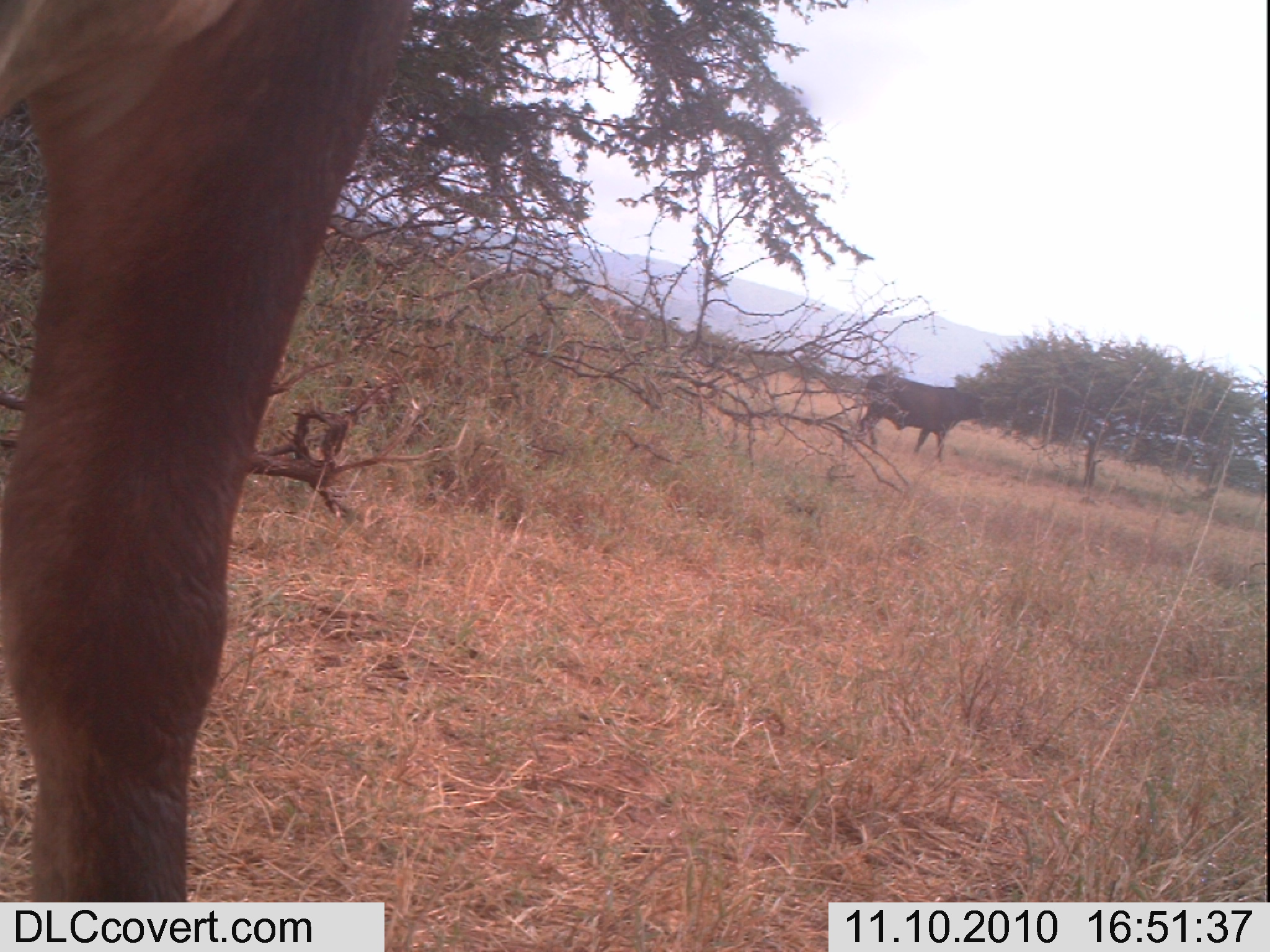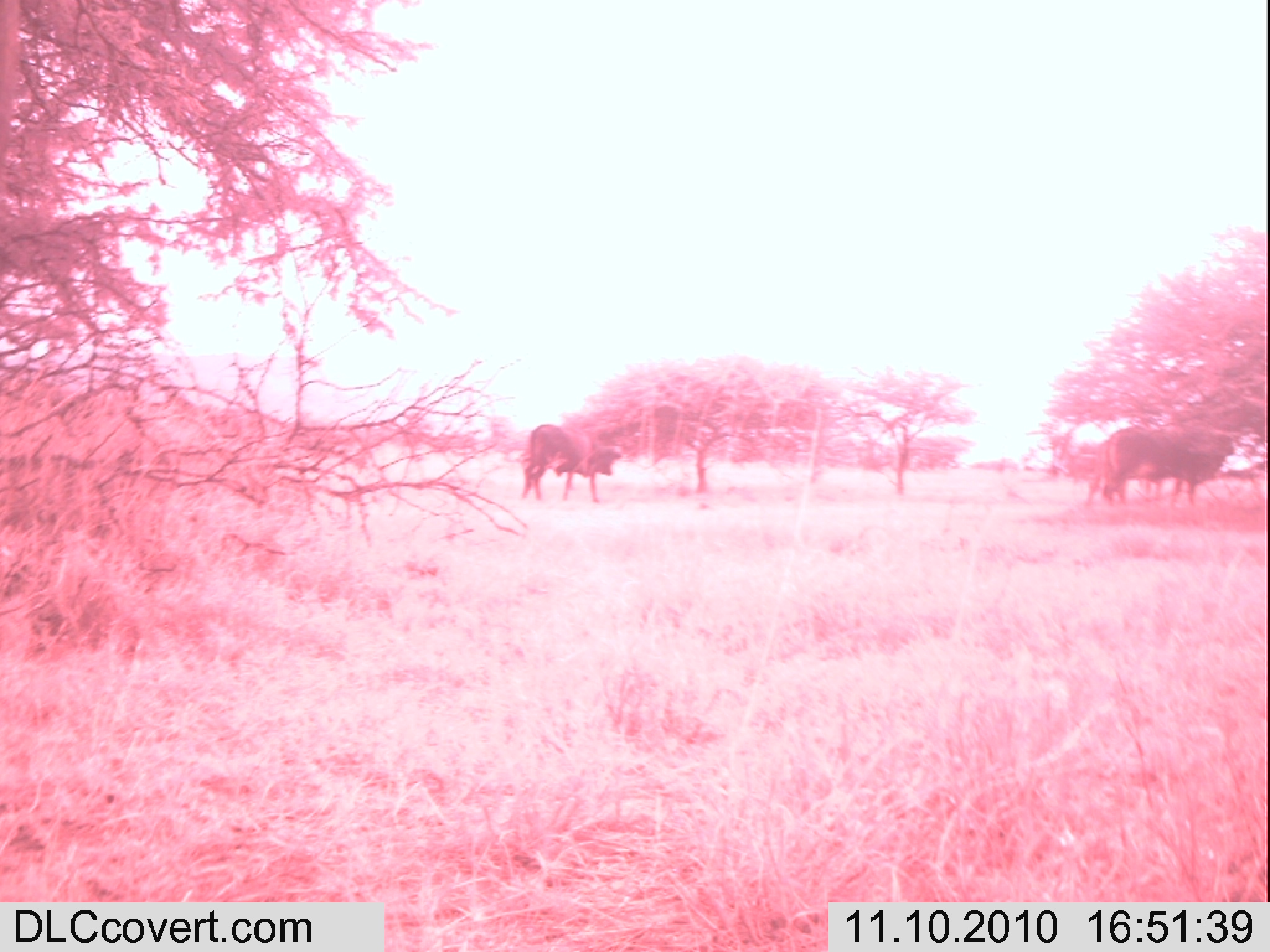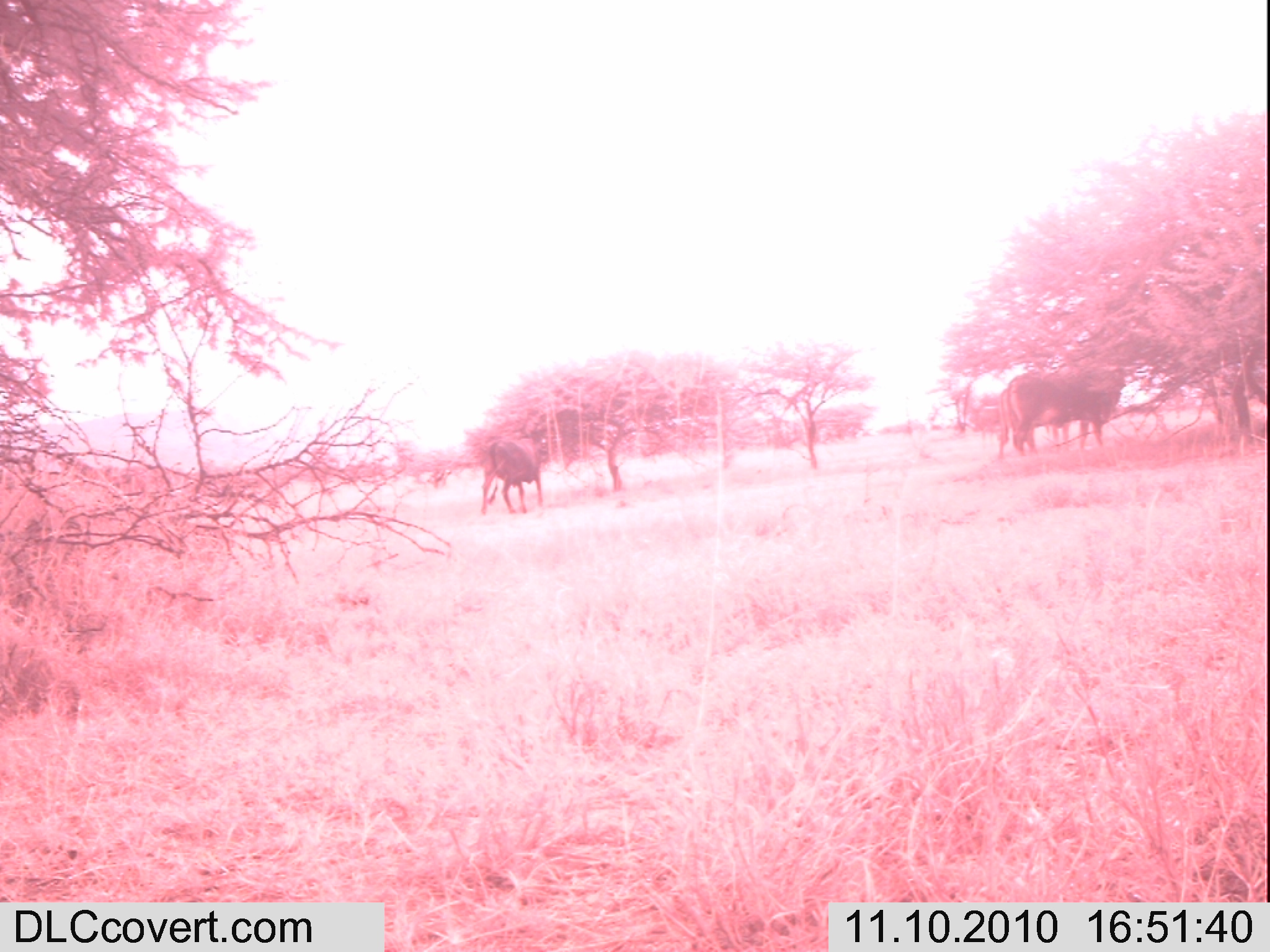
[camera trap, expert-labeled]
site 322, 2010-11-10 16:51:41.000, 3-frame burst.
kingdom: Animalia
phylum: Chordata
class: Mammalia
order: Artiodactyla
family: Bovidae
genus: Bos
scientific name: Bos taurus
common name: domestic cattle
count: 2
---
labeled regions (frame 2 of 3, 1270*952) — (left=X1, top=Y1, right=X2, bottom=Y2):
bos taurus: (left=1088, top=423, right=1236, bottom=507); (left=518, top=421, right=625, bottom=500)